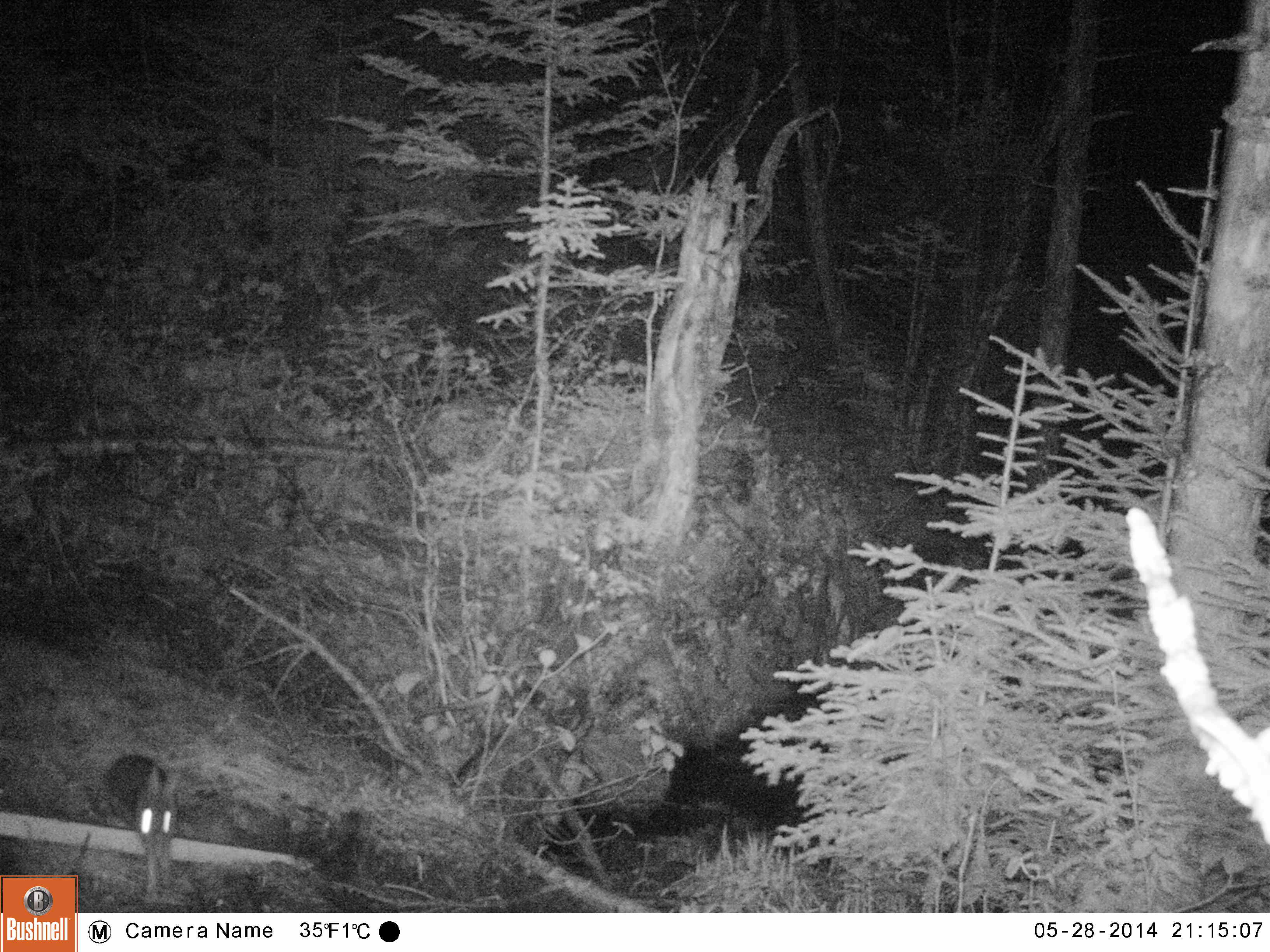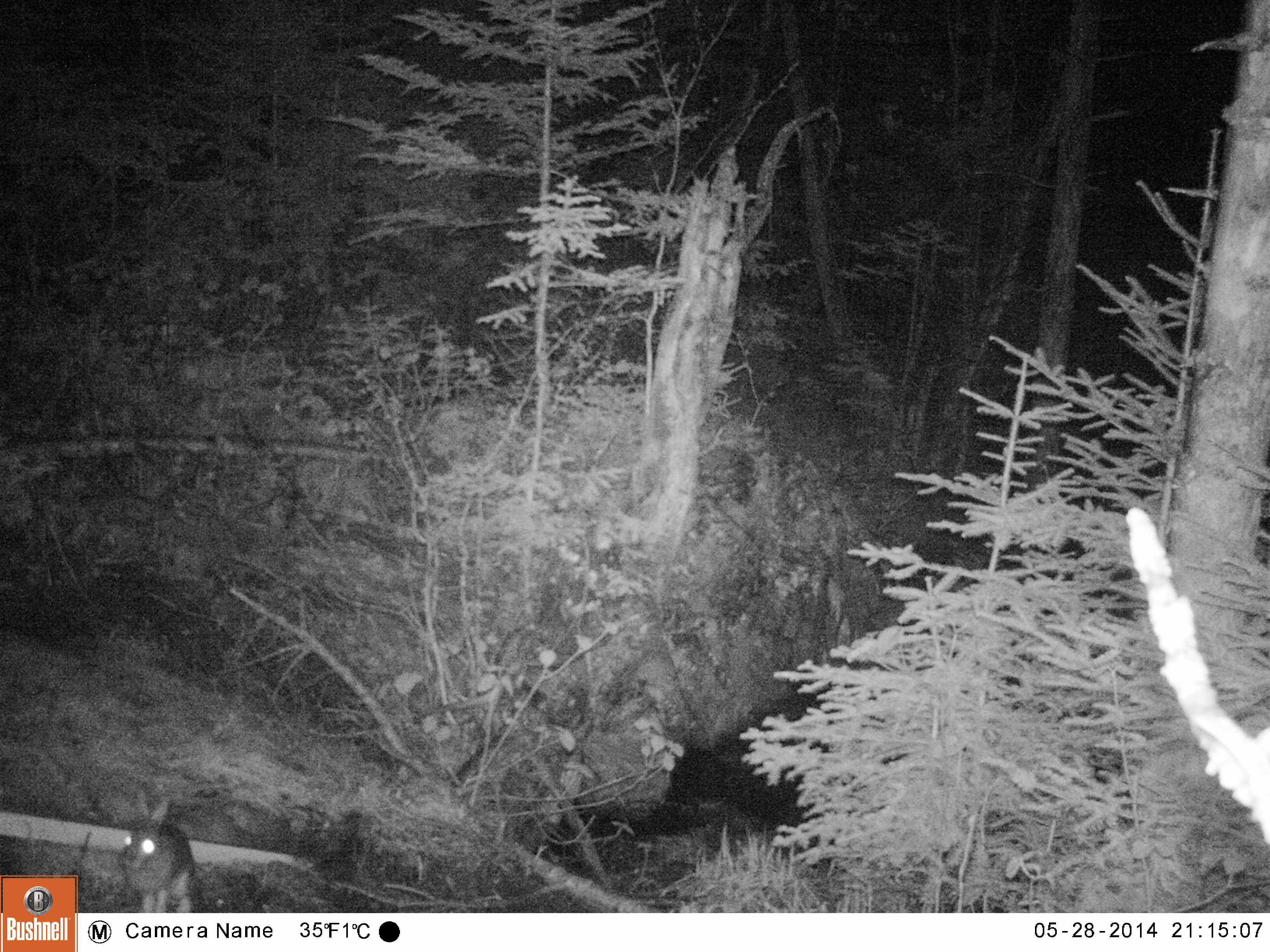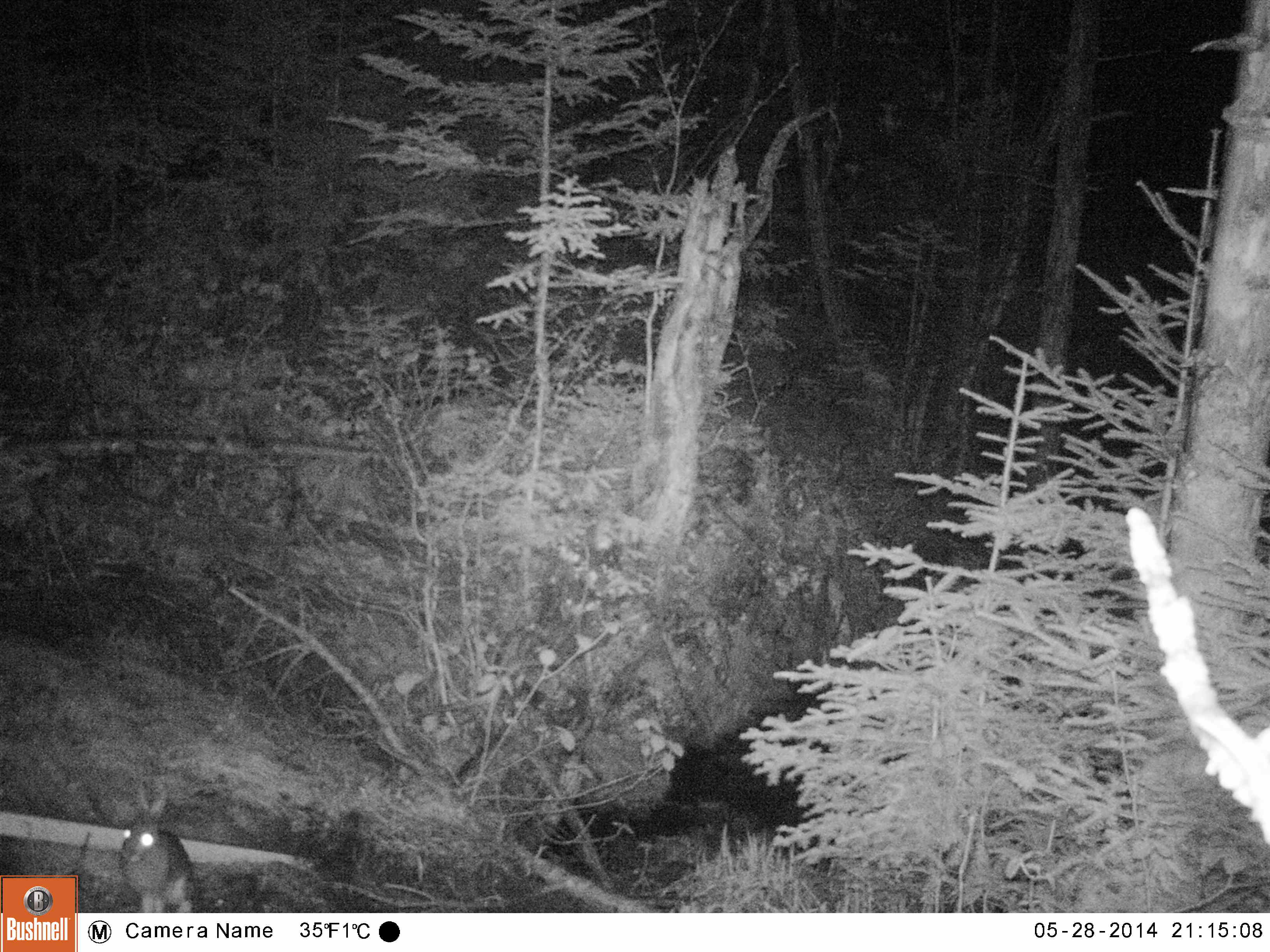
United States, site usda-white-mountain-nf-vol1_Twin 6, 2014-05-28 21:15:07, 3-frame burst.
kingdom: Animalia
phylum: Chordata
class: Mammalia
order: Lagomorpha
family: Leporidae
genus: Lepus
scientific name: Lepus americanus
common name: snowshoe hare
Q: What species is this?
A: Snowshoe hare (Lepus americanus).